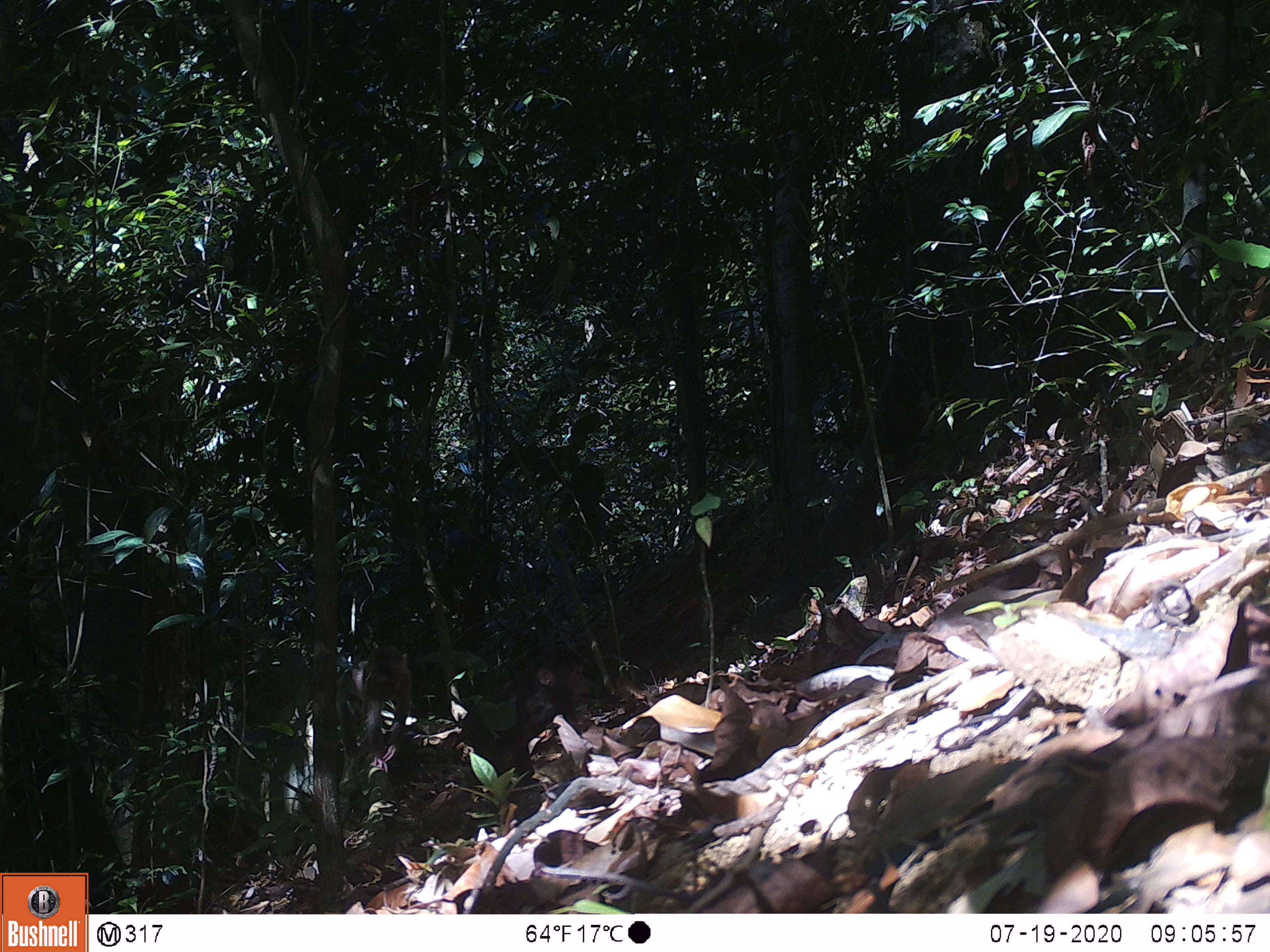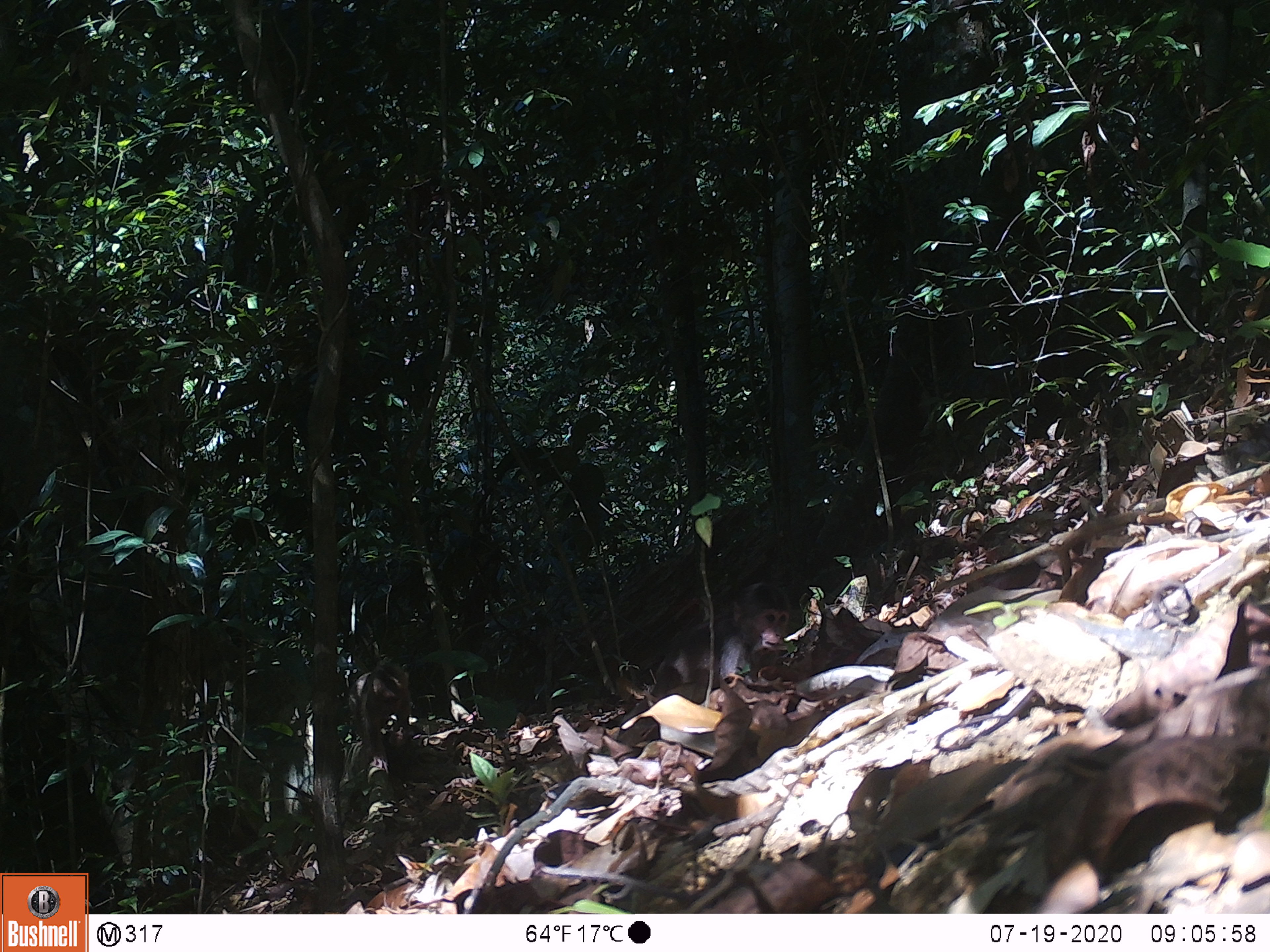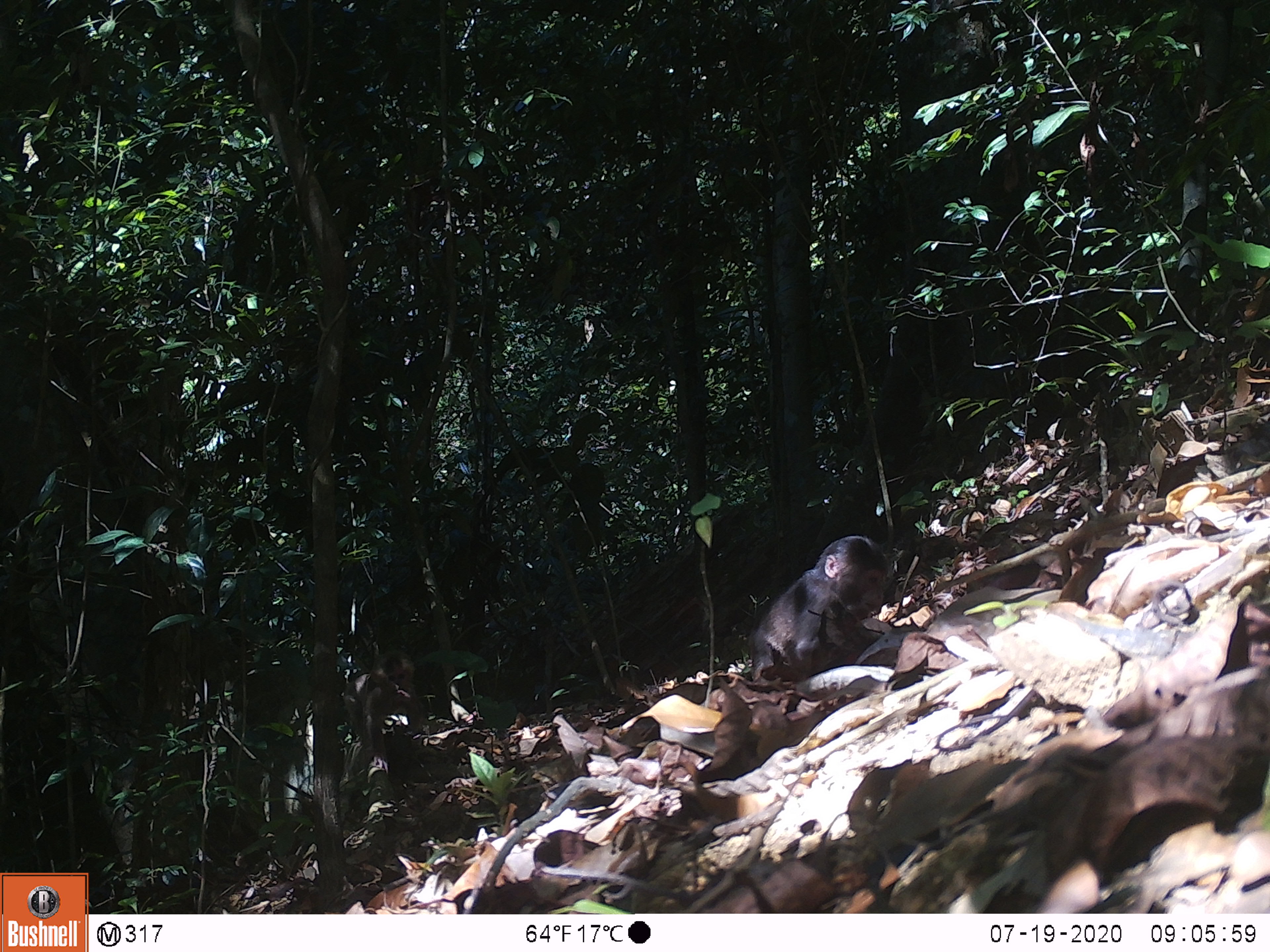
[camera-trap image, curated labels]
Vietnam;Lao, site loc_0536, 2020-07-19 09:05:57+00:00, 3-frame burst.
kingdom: Animalia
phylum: Chordata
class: Mammalia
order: Primates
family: Cercopithecidae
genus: Macaca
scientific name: Macaca arctoides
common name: stump-tailed macaque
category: stump tailed macaque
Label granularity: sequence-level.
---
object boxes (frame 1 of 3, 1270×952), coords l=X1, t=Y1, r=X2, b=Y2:
stump tailed macaque: l=464, t=648, r=589, b=782; l=332, t=642, r=414, b=770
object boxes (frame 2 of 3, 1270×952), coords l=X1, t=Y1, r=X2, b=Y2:
stump tailed macaque: l=601, t=582, r=791, b=727; l=347, t=656, r=413, b=755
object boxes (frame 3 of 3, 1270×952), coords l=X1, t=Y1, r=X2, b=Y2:
stump tailed macaque: l=744, t=533, r=890, b=680; l=342, t=649, r=426, b=776